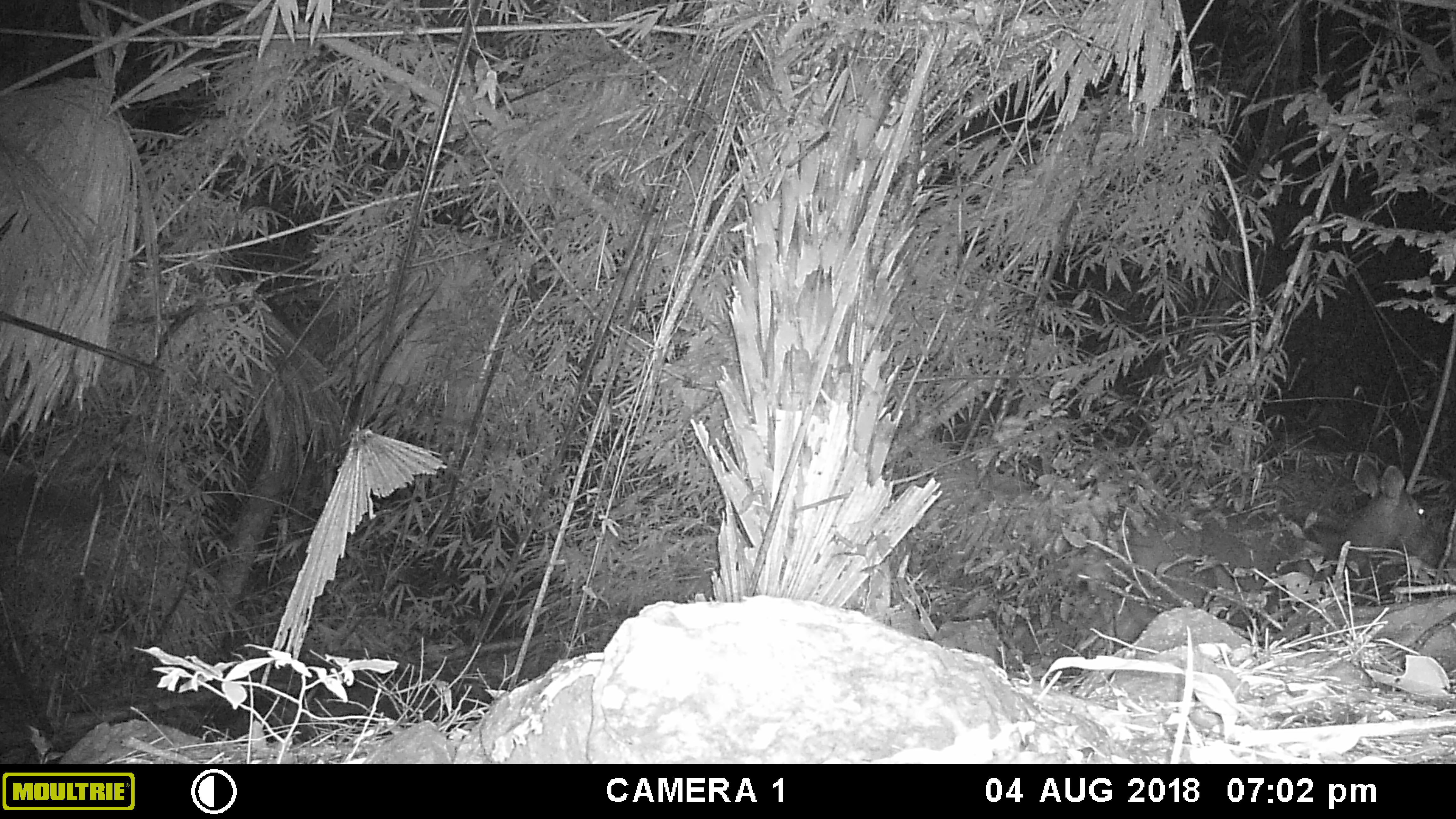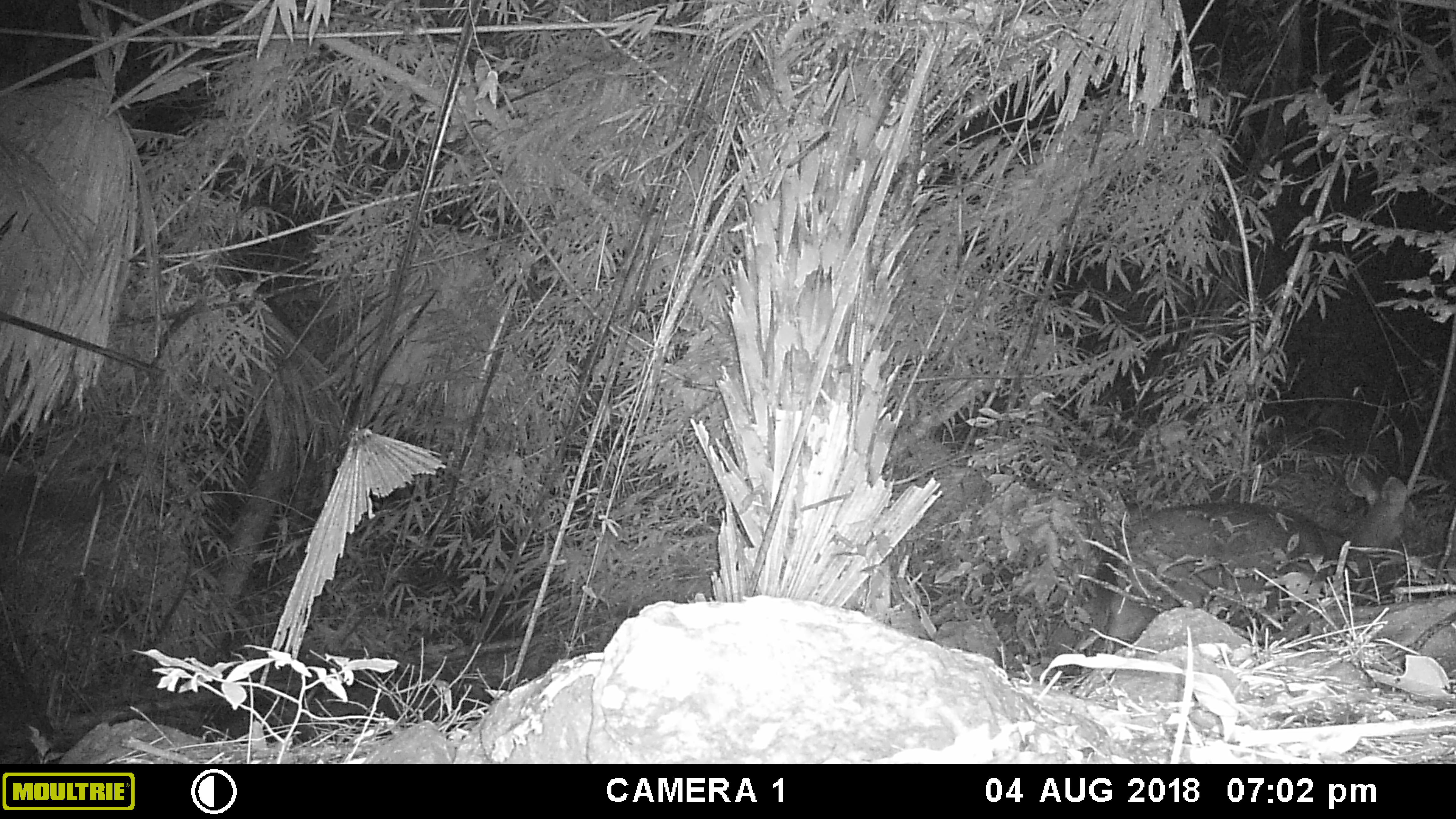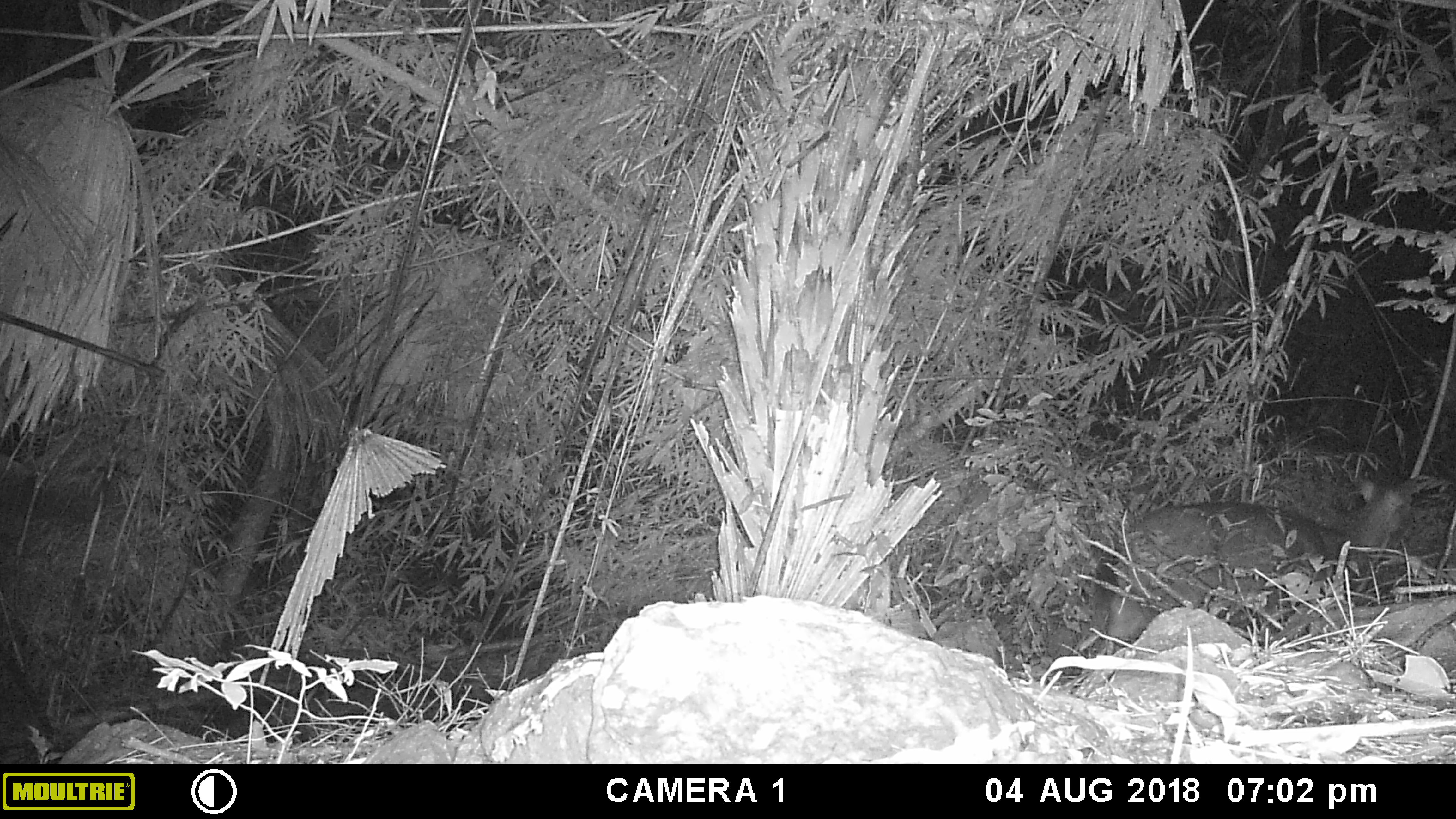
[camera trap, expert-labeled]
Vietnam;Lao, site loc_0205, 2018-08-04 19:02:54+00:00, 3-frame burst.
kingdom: Animalia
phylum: Chordata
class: Mammalia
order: Artiodactyla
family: Cervidae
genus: Rusa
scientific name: Rusa unicolor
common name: sambar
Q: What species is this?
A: Sambar (Rusa unicolor).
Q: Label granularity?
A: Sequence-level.